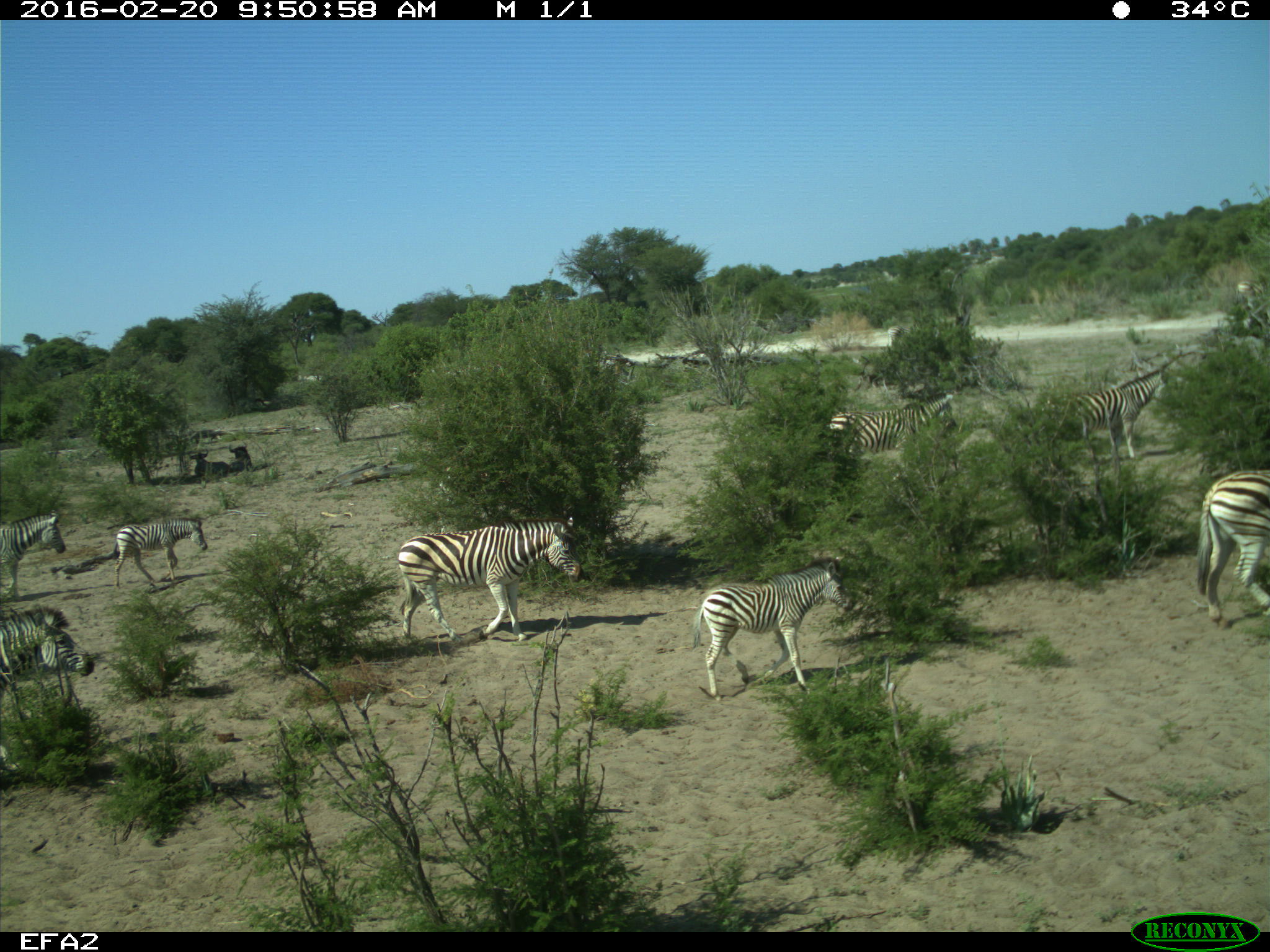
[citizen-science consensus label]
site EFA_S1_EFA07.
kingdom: Animalia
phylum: Chordata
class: Mammalia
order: Artiodactyla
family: Bovidae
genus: Connochaetes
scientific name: Connochaetes taurinus taurinus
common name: blue wildebeest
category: wildebeestblue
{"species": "wildebeestblue (blue wildebeest) (Connochaetes taurinus taurinus)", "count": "2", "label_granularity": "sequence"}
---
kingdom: Animalia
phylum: Chordata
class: Mammalia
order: Perissodactyla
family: Equidae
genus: Equus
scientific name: Equus quagga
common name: plains zebra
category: zebraplains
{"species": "zebraplains (plains zebra) (Equus quagga)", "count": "8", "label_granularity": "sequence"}